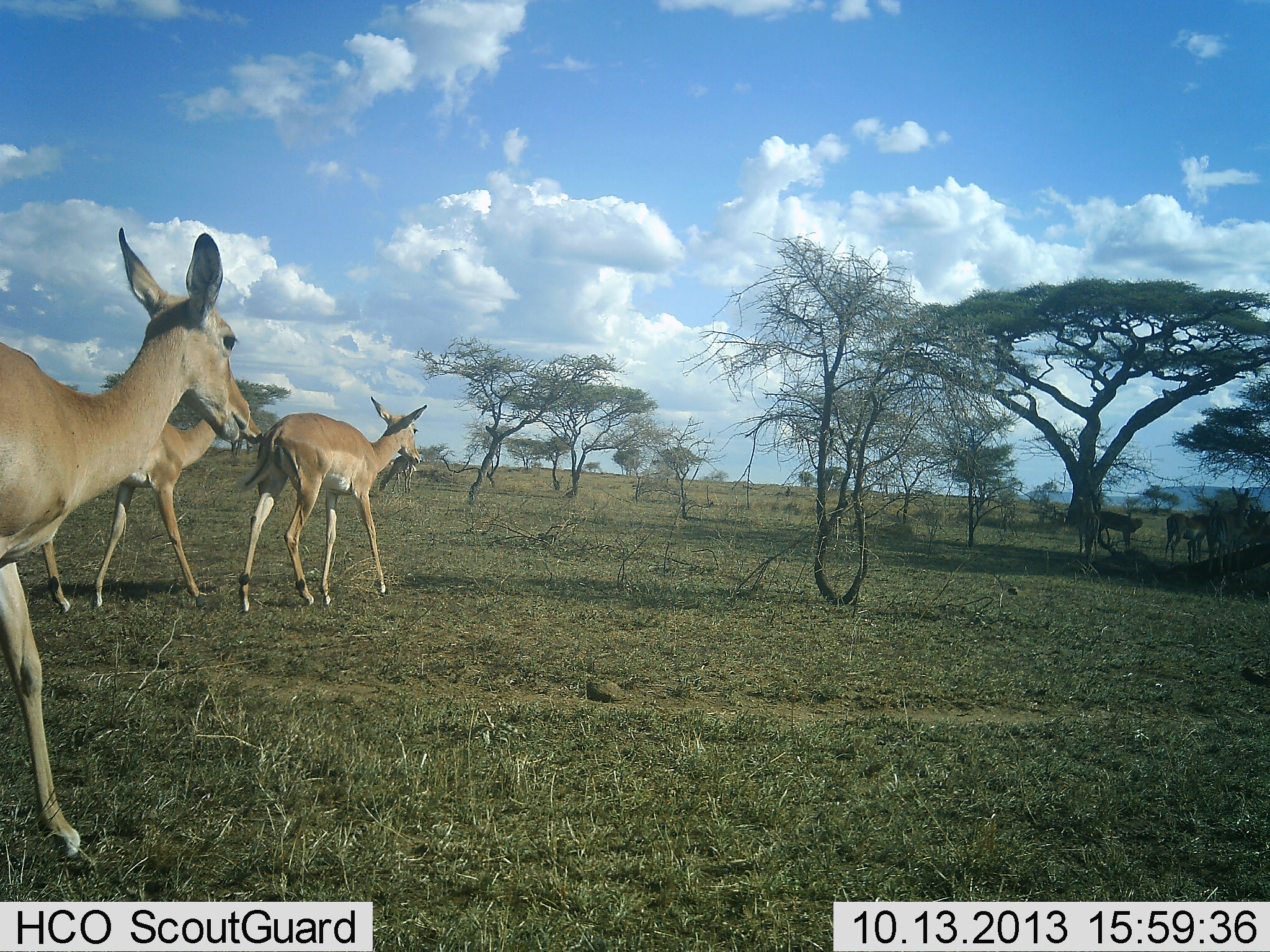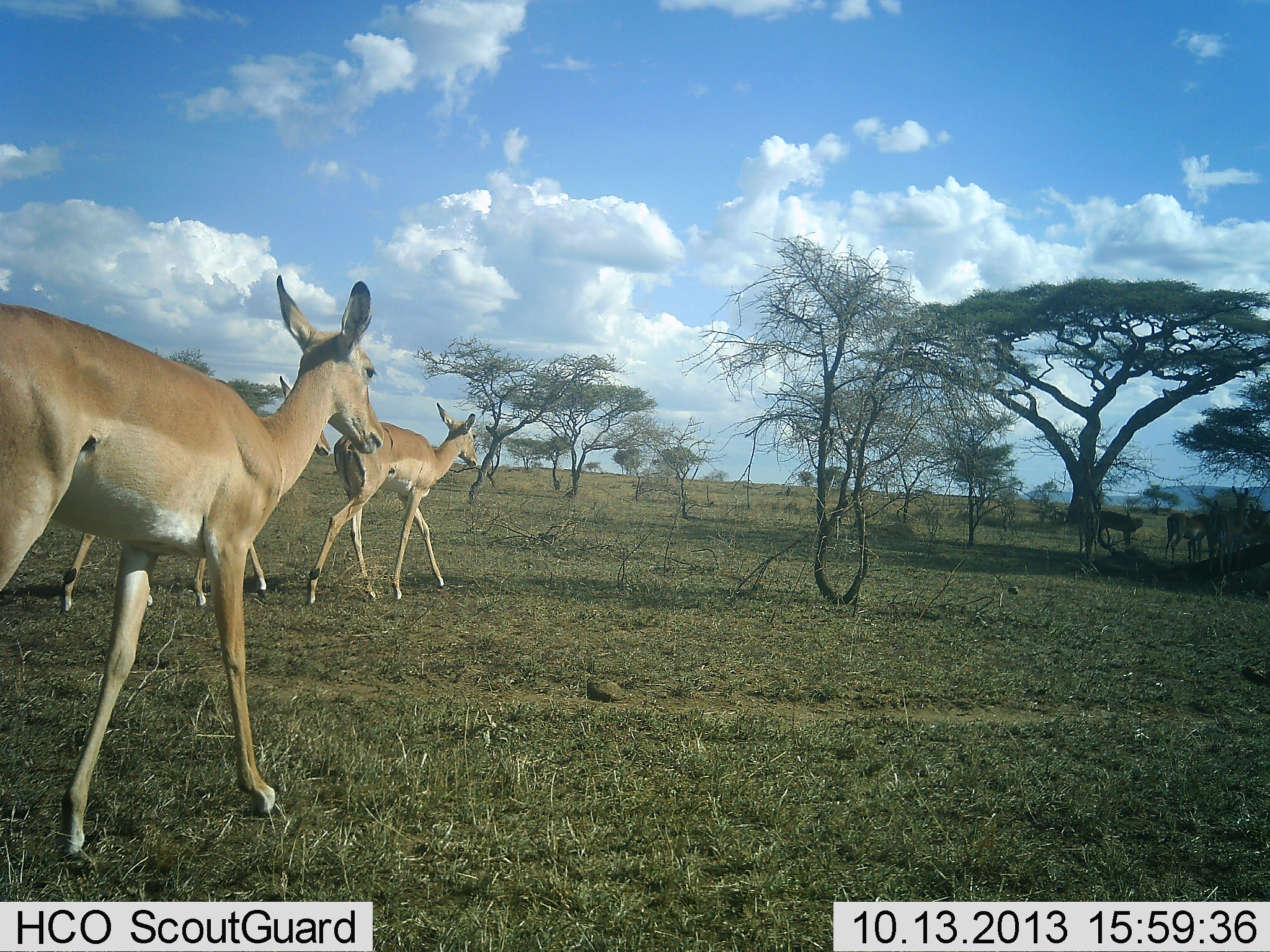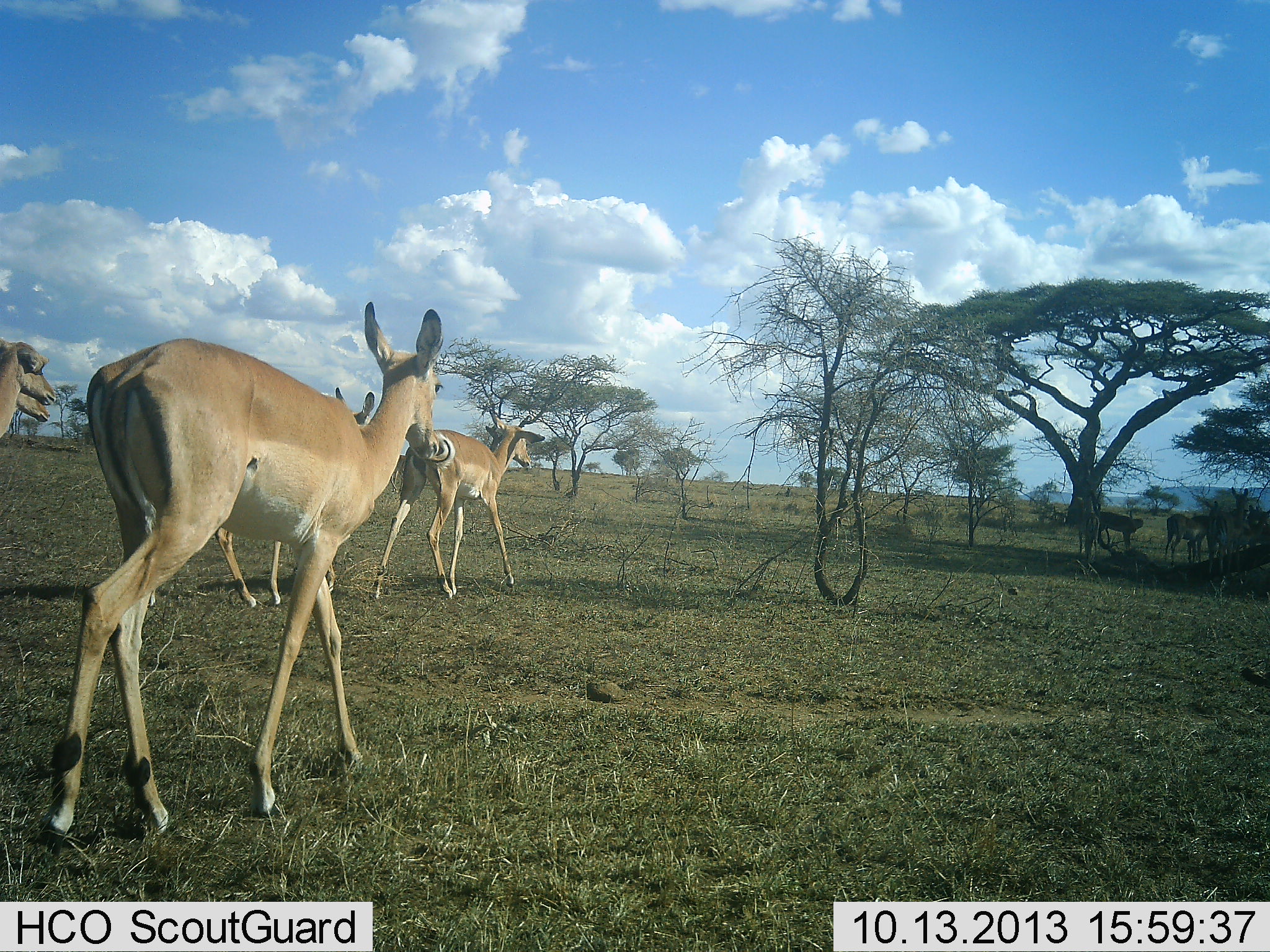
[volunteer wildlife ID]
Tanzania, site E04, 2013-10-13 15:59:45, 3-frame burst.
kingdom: Animalia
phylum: Chordata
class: Mammalia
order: Artiodactyla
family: Bovidae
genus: Aepyceros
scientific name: Aepyceros melampus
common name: impala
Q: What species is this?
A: Impala (Aepyceros melampus).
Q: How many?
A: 5.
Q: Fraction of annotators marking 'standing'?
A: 23%.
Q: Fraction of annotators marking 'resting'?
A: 0%.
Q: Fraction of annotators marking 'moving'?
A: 100%.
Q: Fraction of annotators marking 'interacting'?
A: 0%.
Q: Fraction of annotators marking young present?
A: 0%.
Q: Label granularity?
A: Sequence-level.